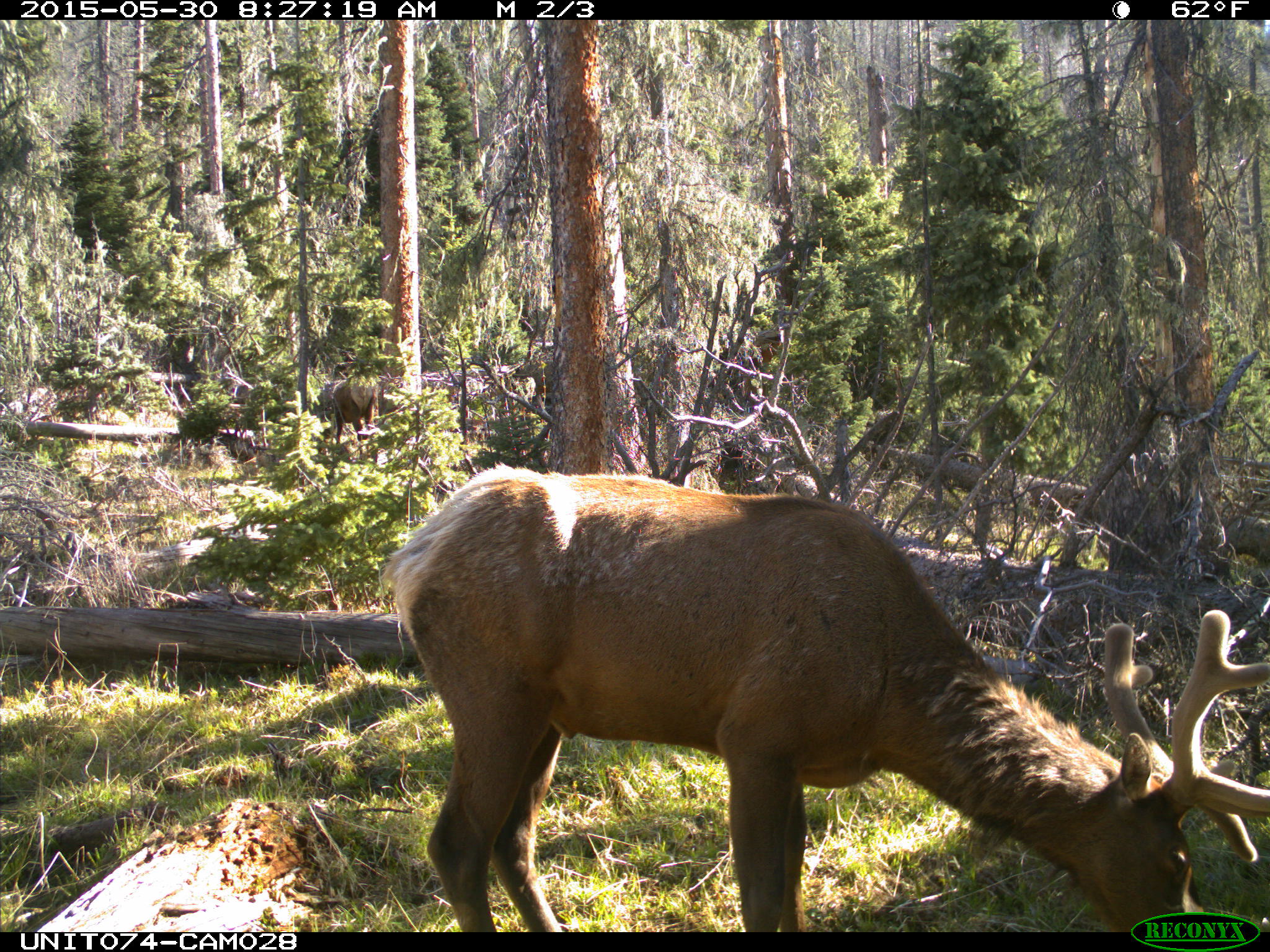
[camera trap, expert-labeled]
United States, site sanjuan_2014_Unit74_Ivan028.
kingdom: Animalia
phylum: Chordata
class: Mammalia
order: Artiodactyla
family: Cervidae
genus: Cervus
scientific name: Cervus elaphus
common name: red deer